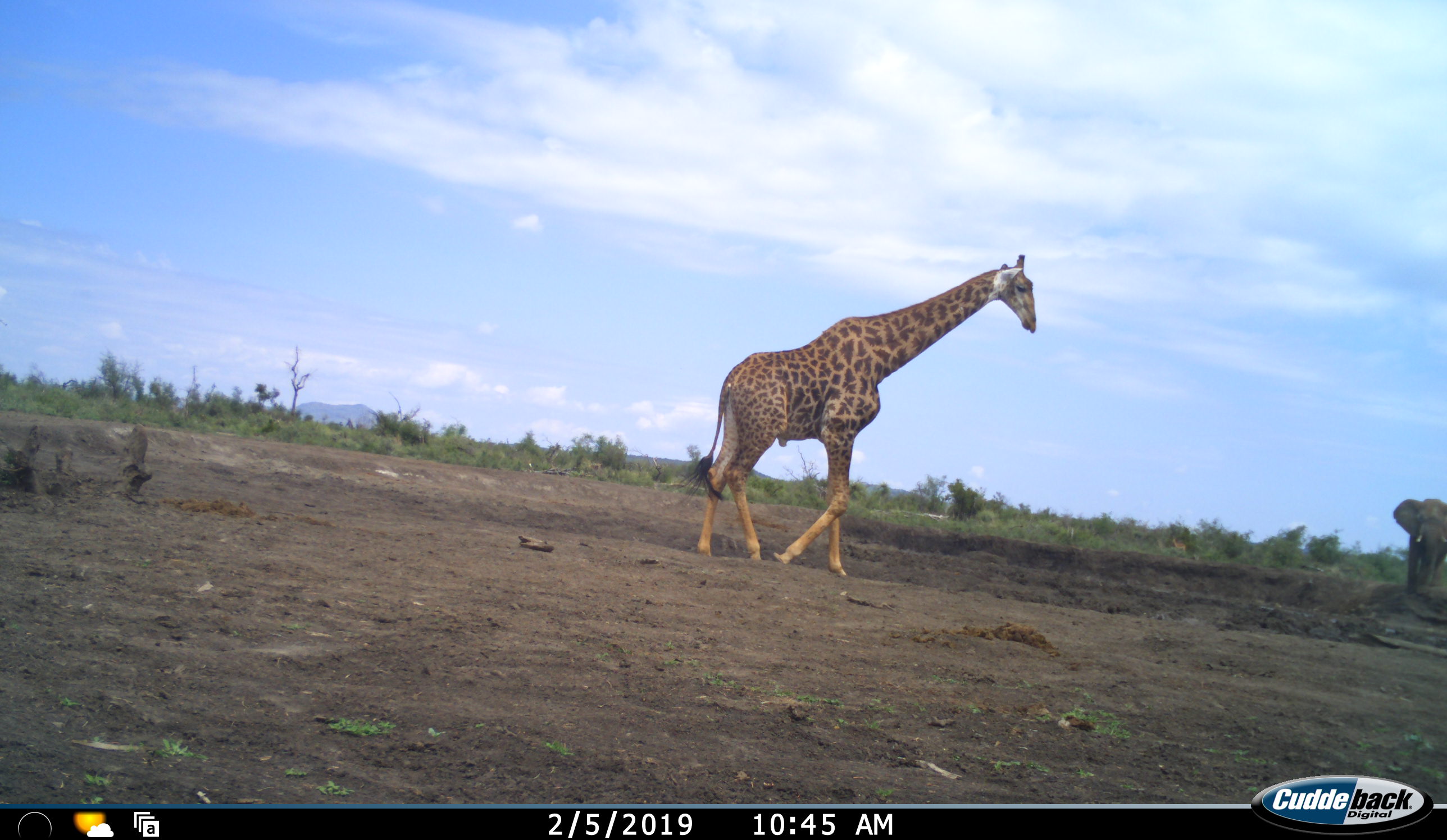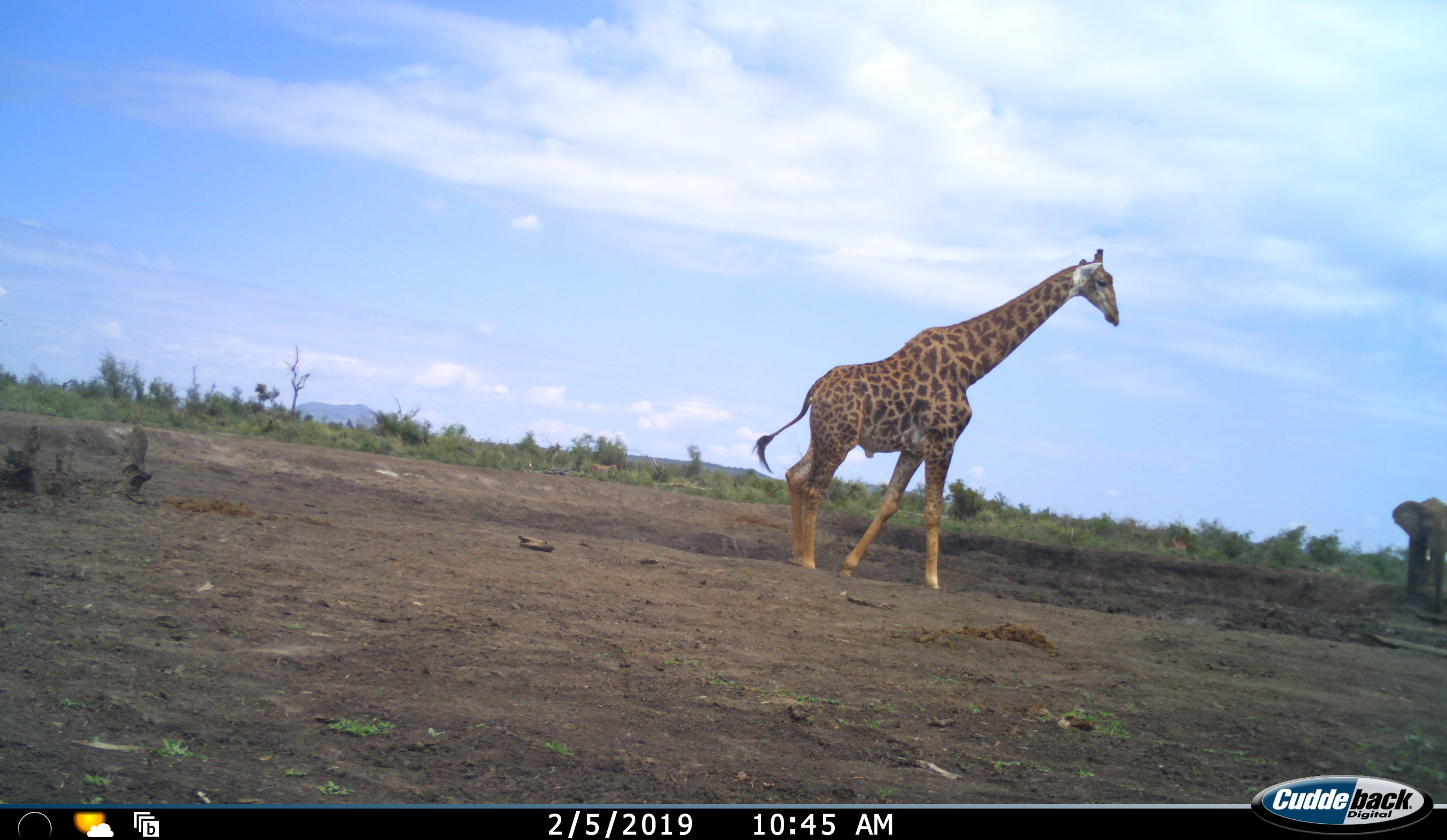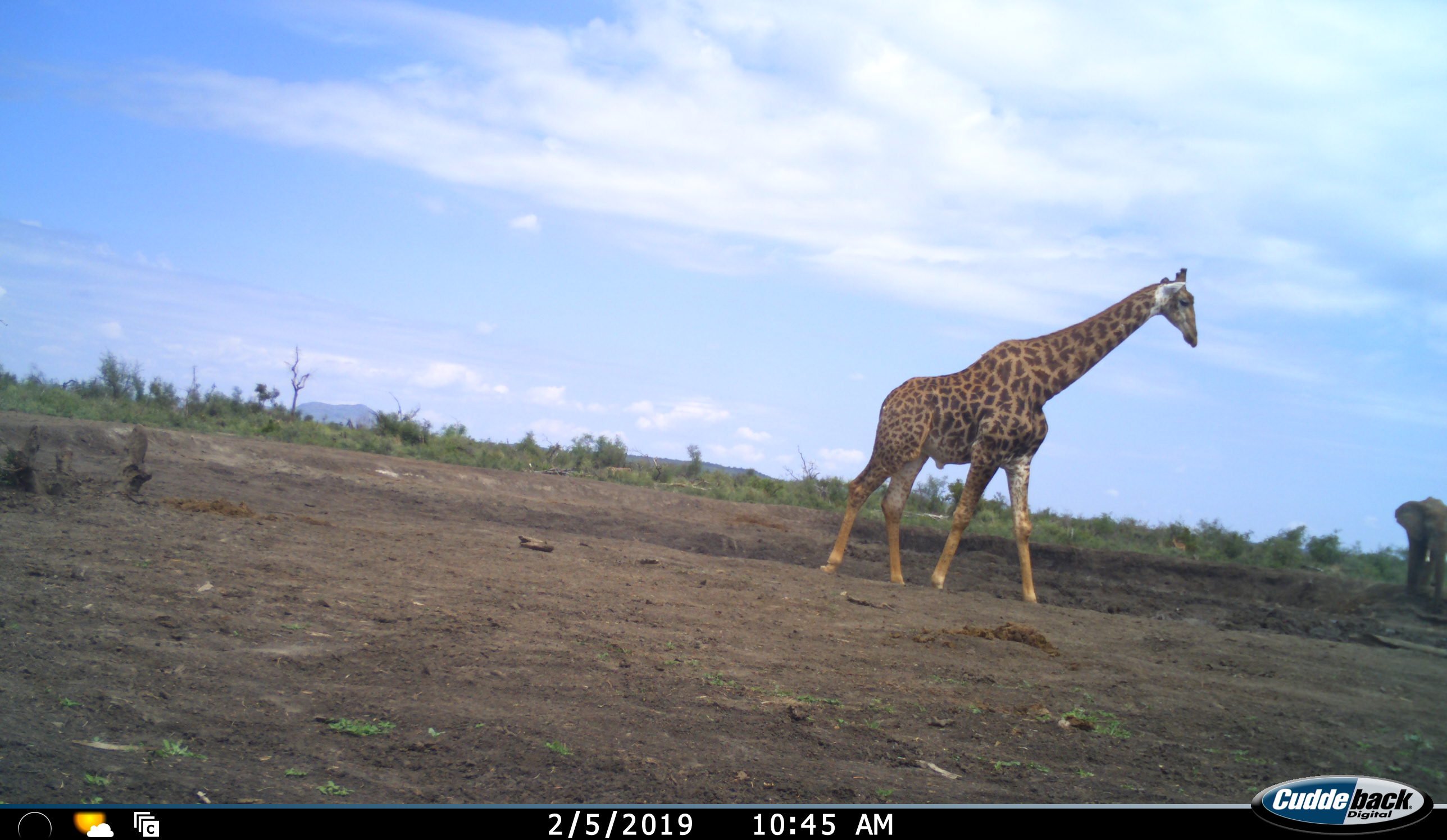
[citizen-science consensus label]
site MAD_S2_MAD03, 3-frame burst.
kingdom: Animalia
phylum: Chordata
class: Mammalia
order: Artiodactyla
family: Giraffidae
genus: Giraffa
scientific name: Giraffa camelopardalis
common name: giraffe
Giraffe (Giraffa camelopardalis), count 1. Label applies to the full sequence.